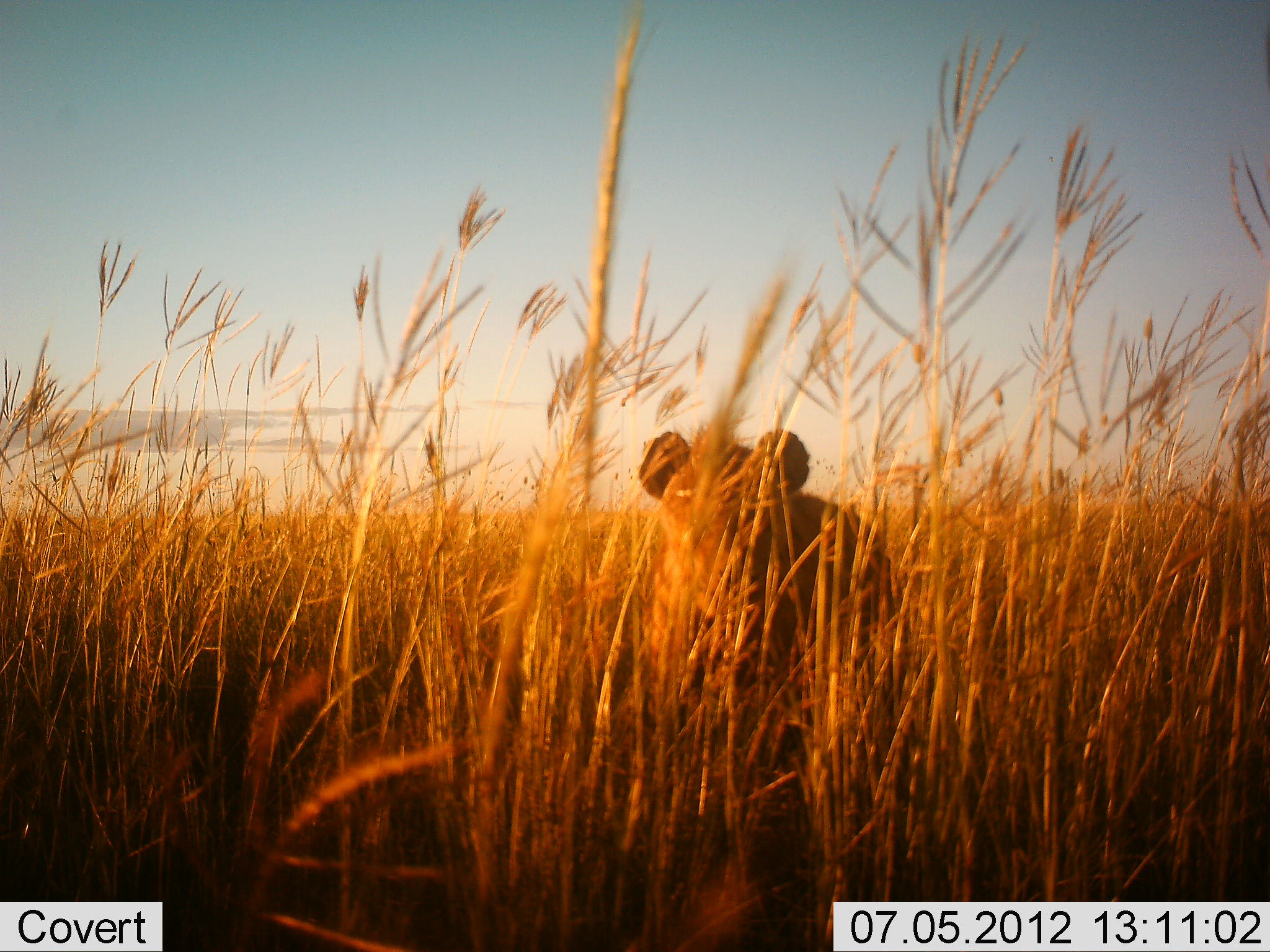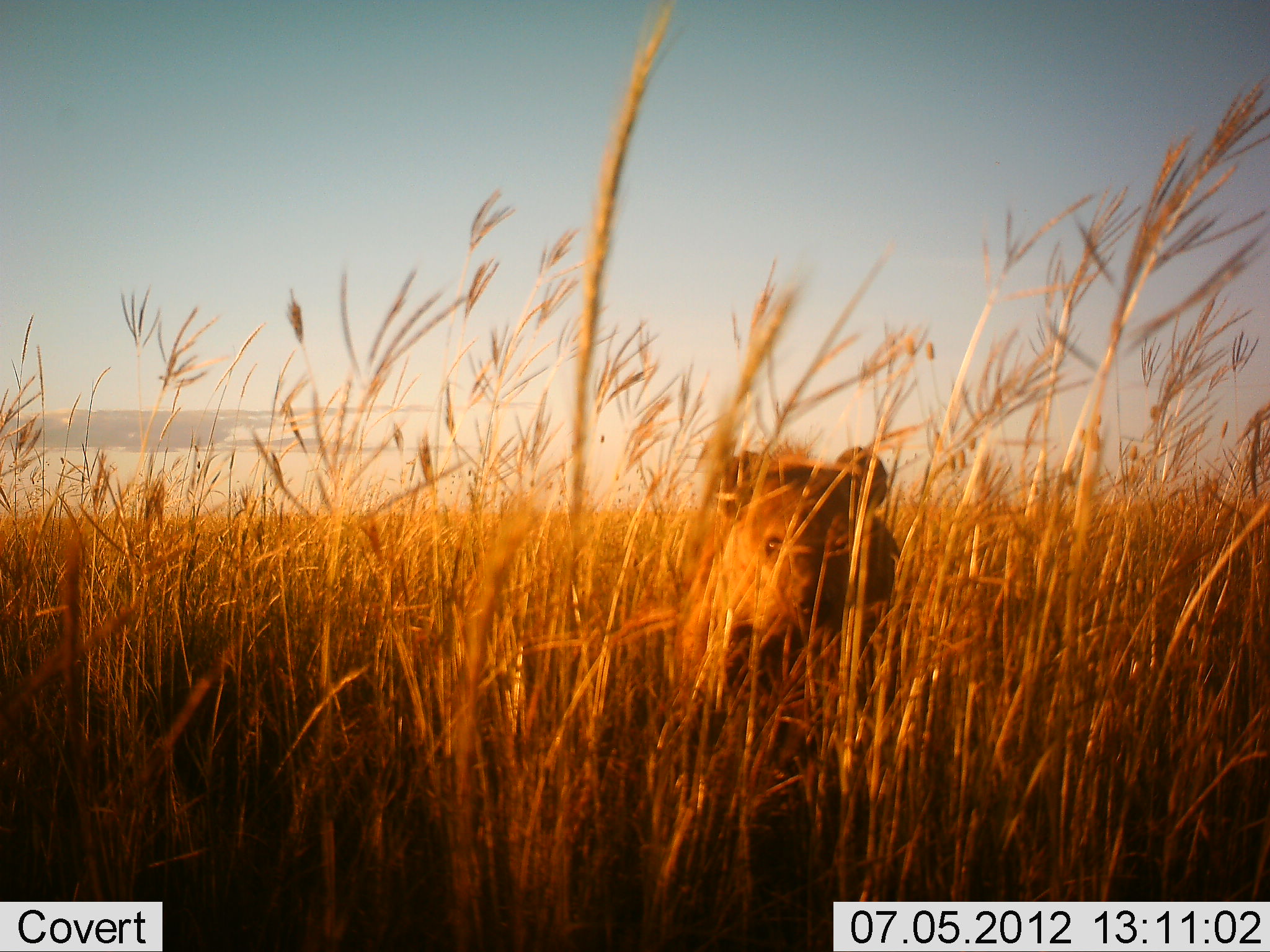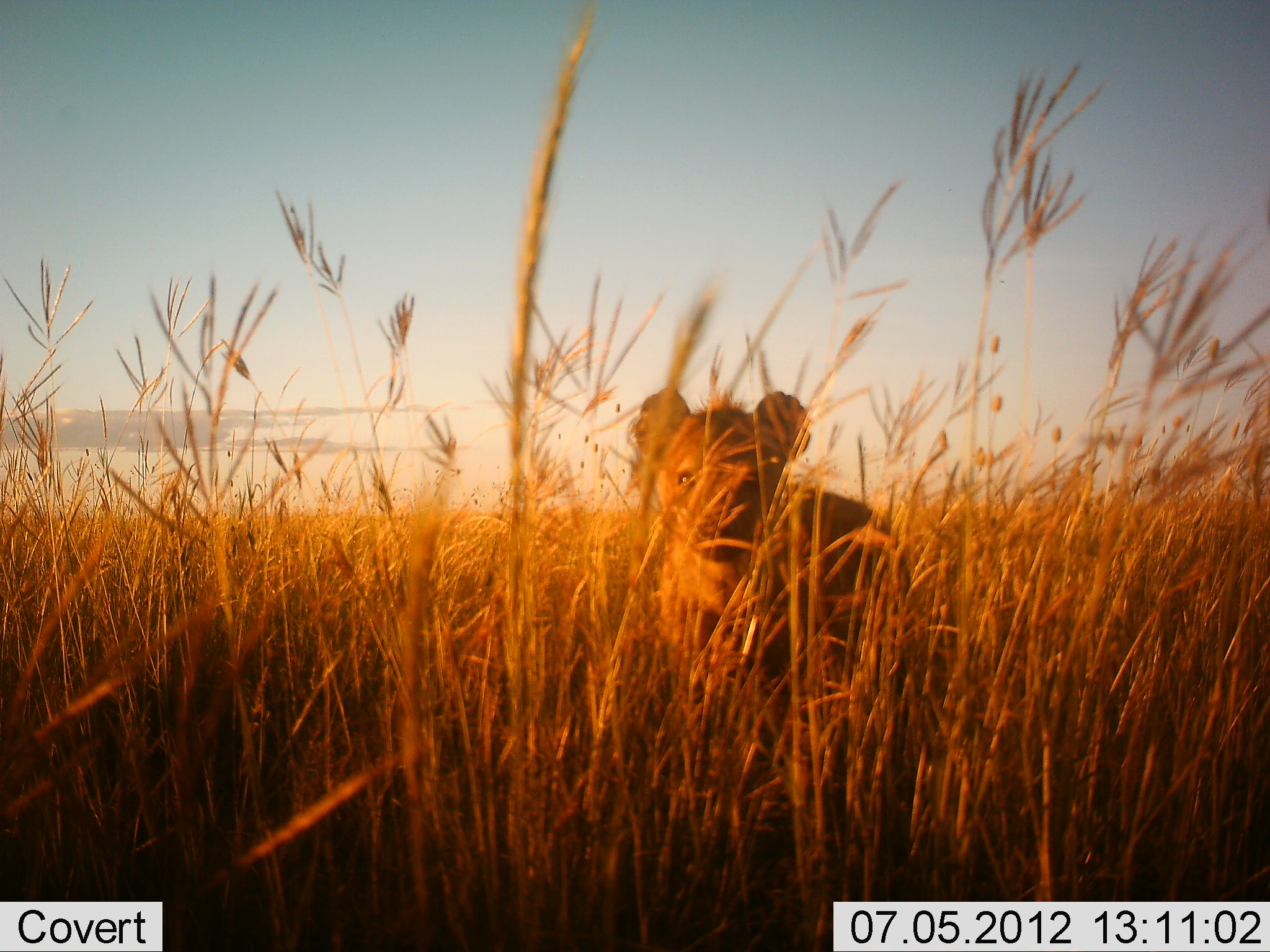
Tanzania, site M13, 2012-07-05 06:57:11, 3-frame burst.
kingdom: Animalia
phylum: Chordata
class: Mammalia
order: Carnivora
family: Hyaenidae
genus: Crocuta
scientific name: Crocuta crocuta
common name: spotted hyena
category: hyenaspotted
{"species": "hyenaspotted (spotted hyena) (Crocuta crocuta)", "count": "1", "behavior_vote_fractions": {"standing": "50%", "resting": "0%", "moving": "42%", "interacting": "17%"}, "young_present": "8%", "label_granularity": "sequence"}